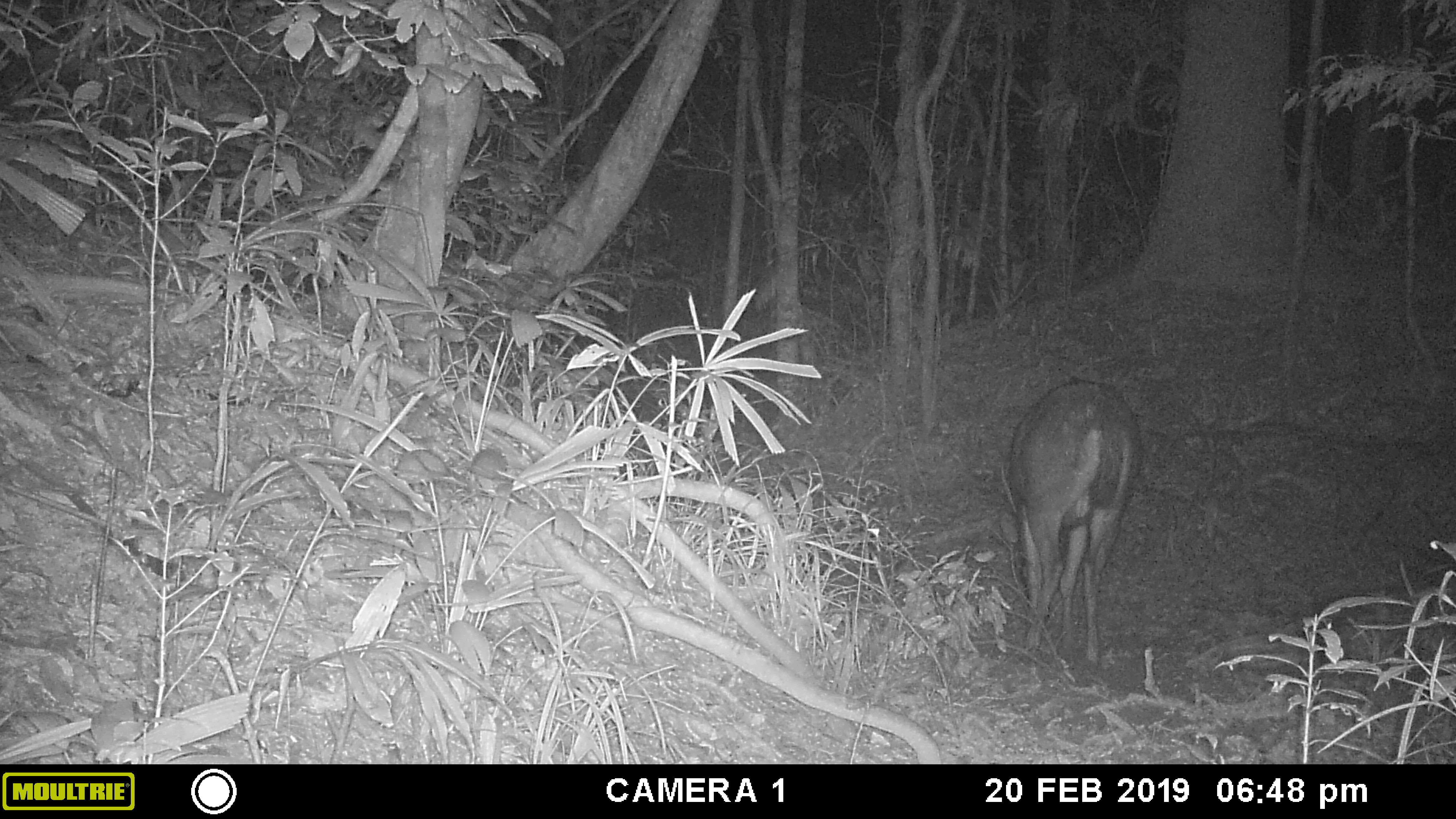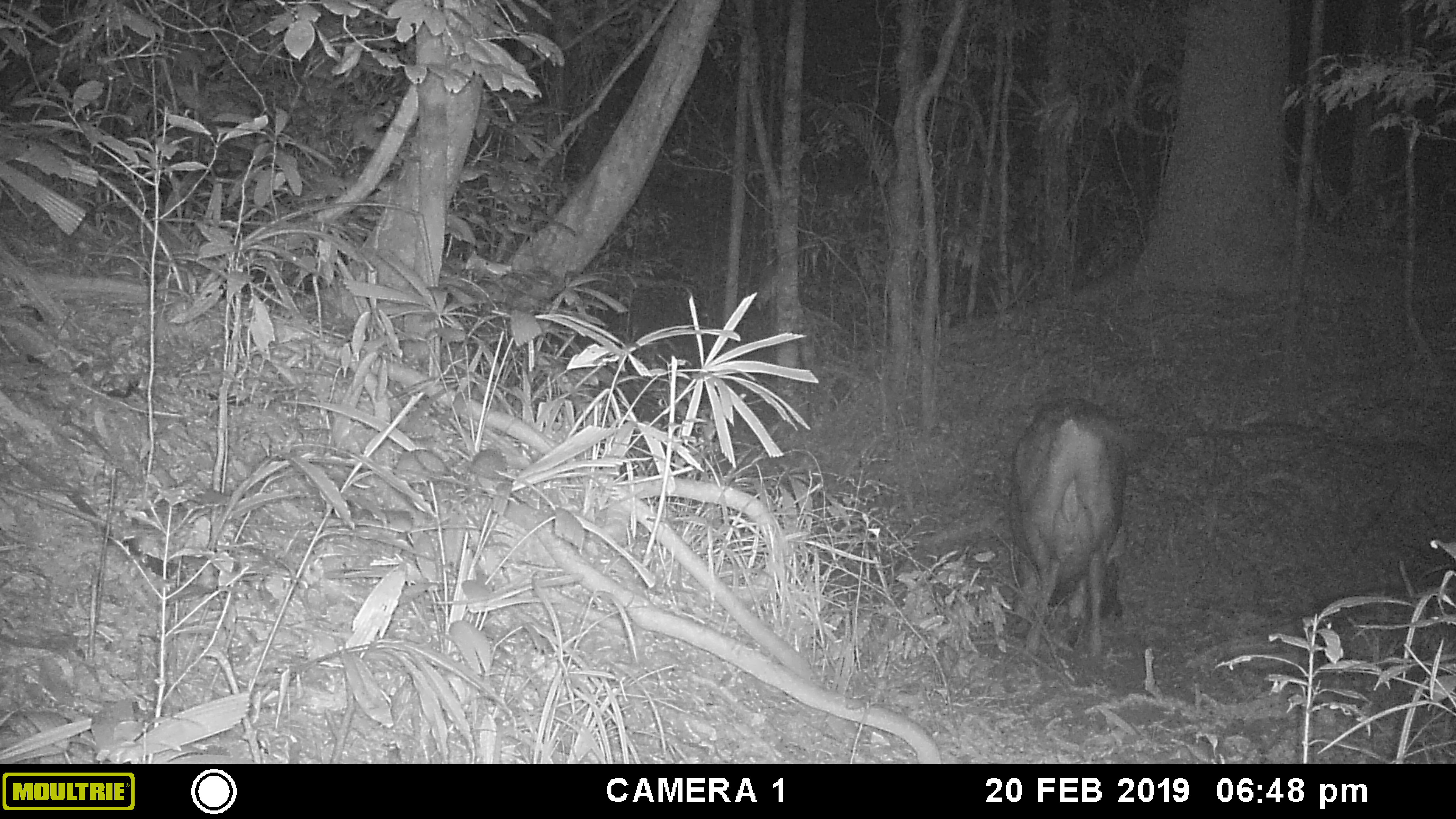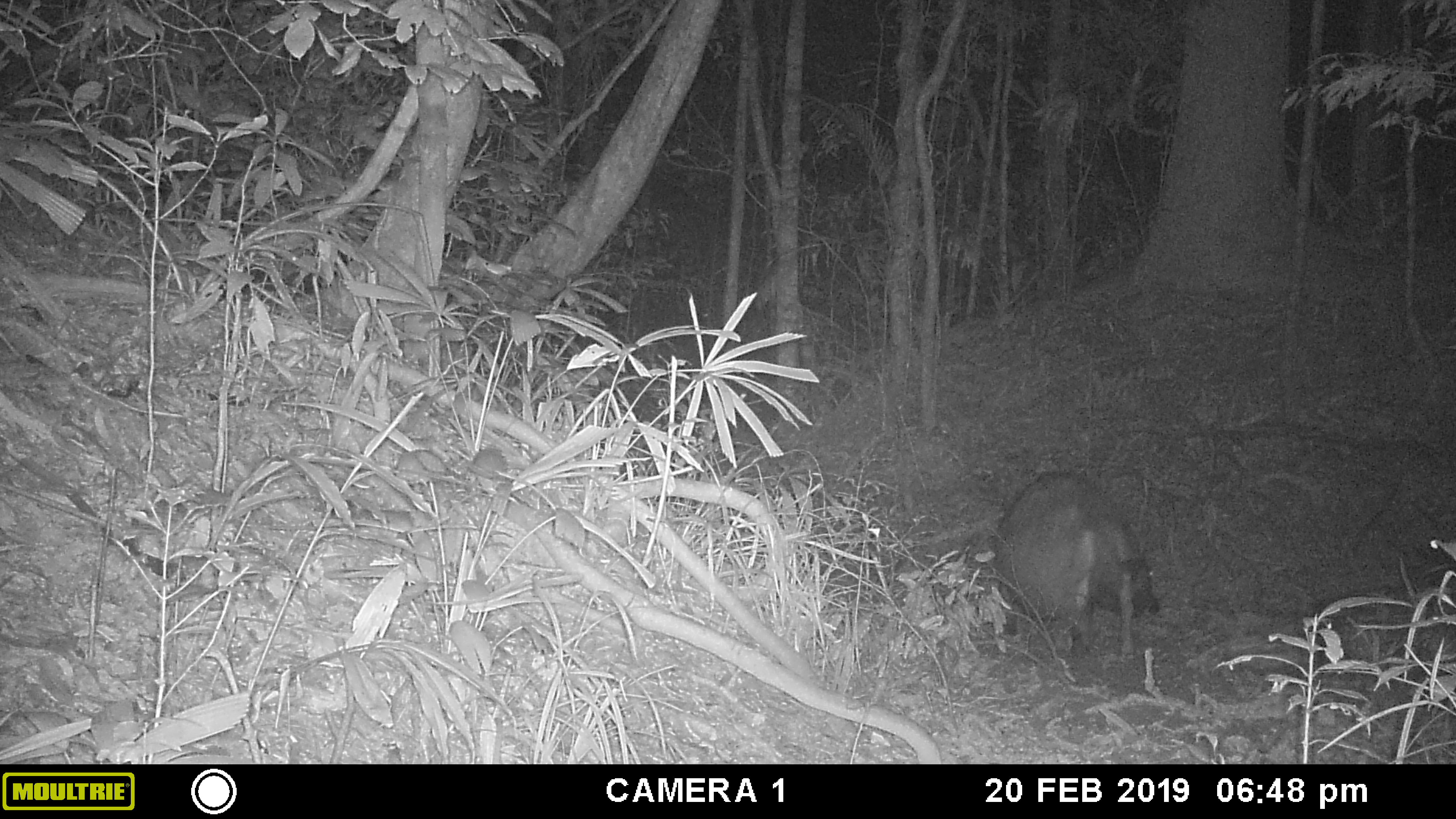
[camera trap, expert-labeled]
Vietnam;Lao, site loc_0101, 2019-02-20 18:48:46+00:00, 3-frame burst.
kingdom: Animalia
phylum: Chordata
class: Mammalia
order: Artiodactyla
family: Cervidae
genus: Rusa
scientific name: Rusa unicolor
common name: sambar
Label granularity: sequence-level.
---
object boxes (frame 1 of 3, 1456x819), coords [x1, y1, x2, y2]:
sambar: [1000, 380, 1143, 667]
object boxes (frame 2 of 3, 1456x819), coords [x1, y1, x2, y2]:
sambar: [1008, 396, 1128, 659]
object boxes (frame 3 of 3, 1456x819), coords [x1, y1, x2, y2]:
sambar: [992, 469, 1159, 658]